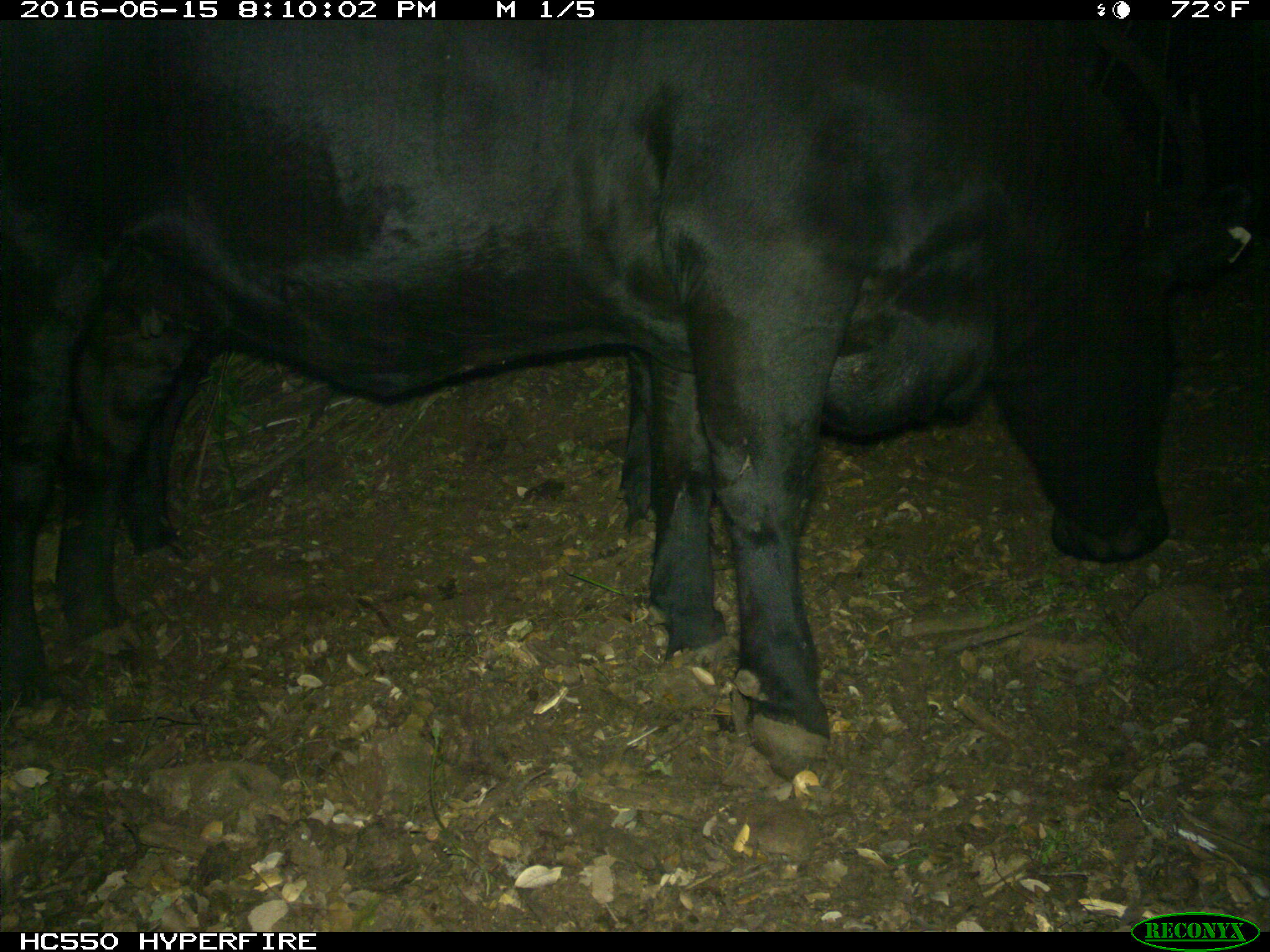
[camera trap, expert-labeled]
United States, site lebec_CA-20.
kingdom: Animalia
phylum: Chordata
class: Mammalia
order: Artiodactyla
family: Bovidae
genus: Bos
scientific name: Bos taurus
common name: domestic cow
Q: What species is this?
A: Bos taurus (domestic cow).